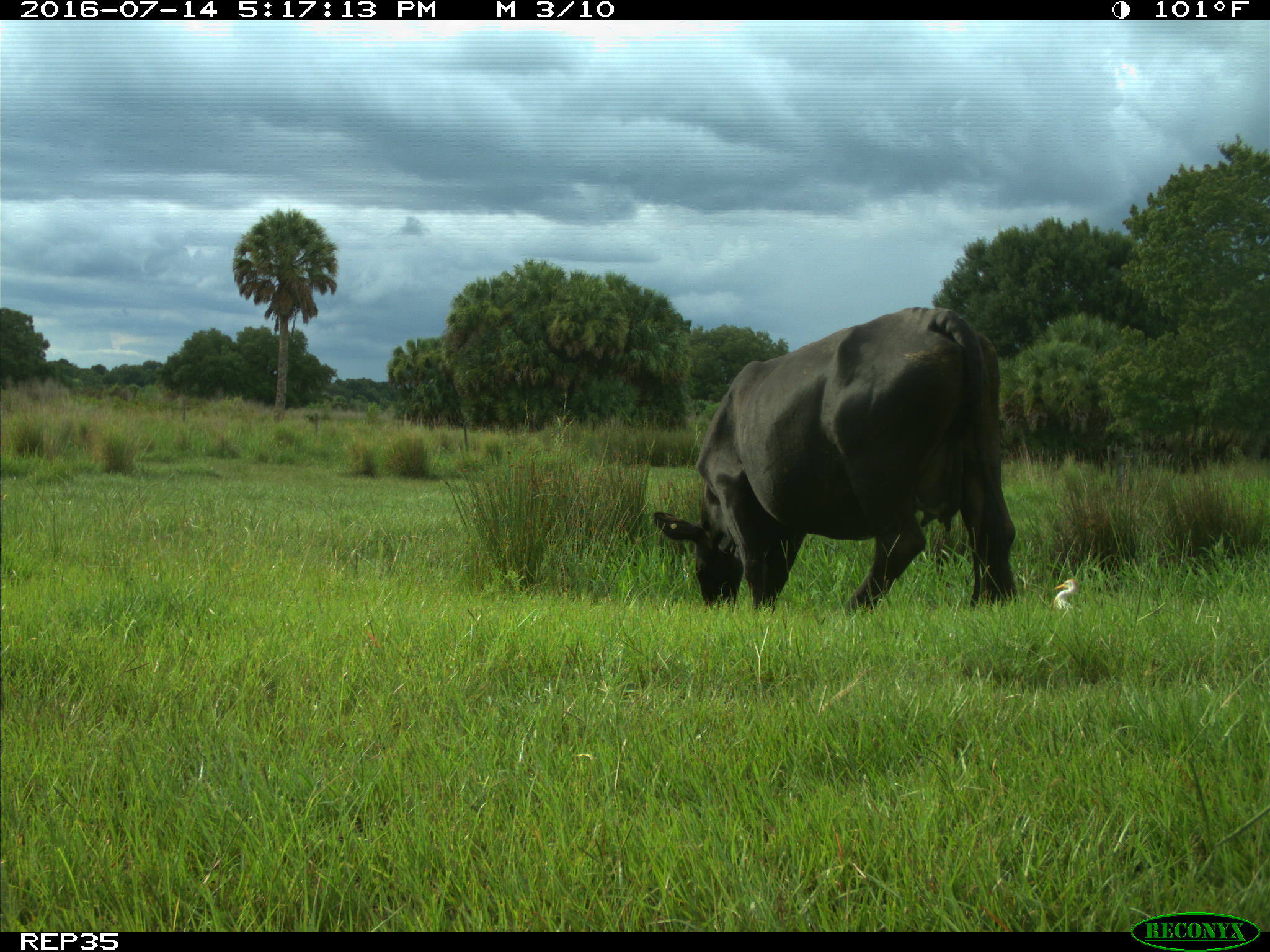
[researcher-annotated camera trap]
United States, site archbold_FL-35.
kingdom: Animalia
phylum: Chordata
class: Mammalia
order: Artiodactyla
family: Bovidae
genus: Bos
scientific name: Bos taurus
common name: domestic cow